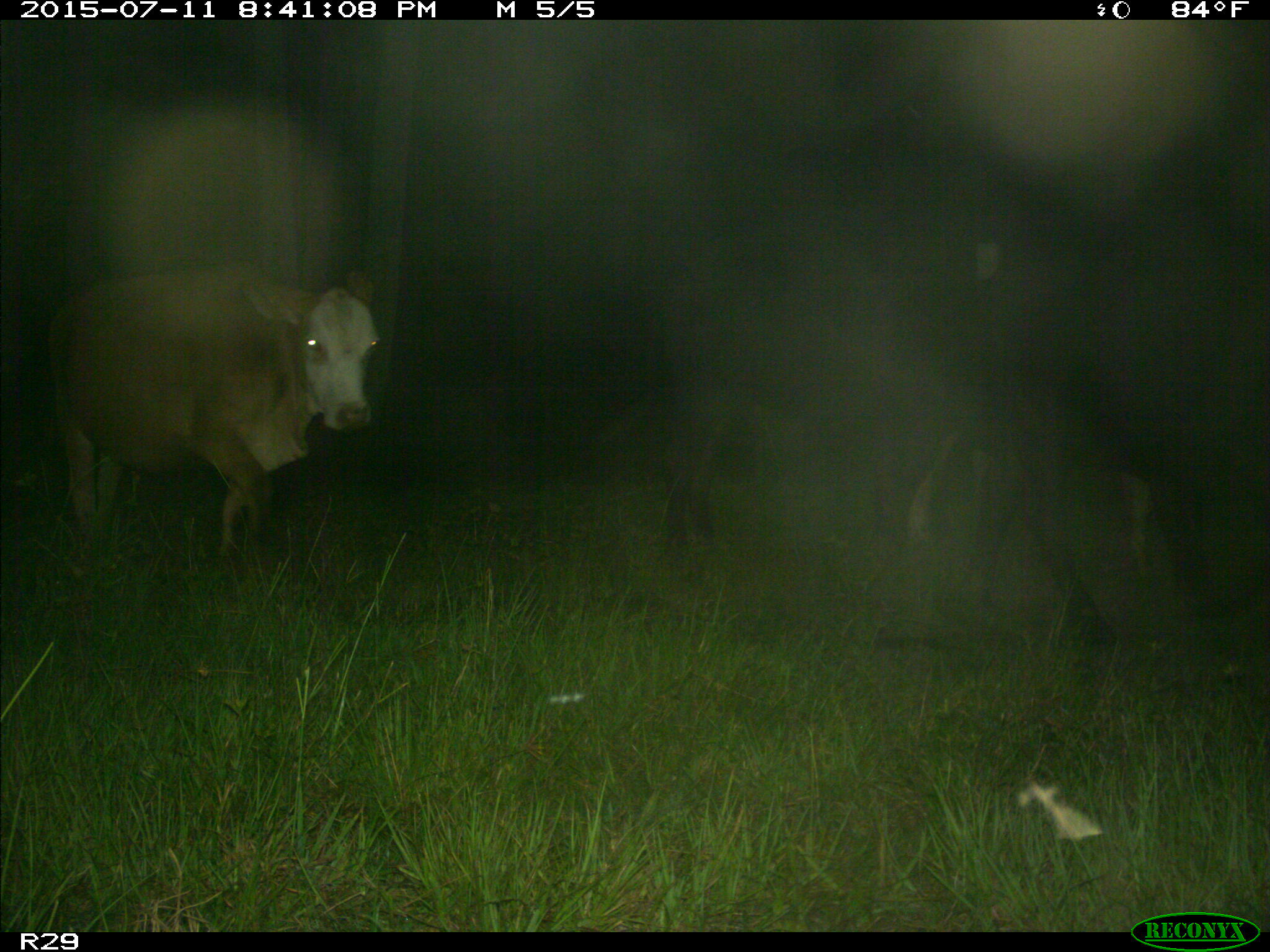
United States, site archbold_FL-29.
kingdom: Animalia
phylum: Chordata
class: Mammalia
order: Artiodactyla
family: Bovidae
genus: Bos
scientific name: Bos taurus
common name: domestic cow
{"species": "Bos taurus (domestic cow)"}